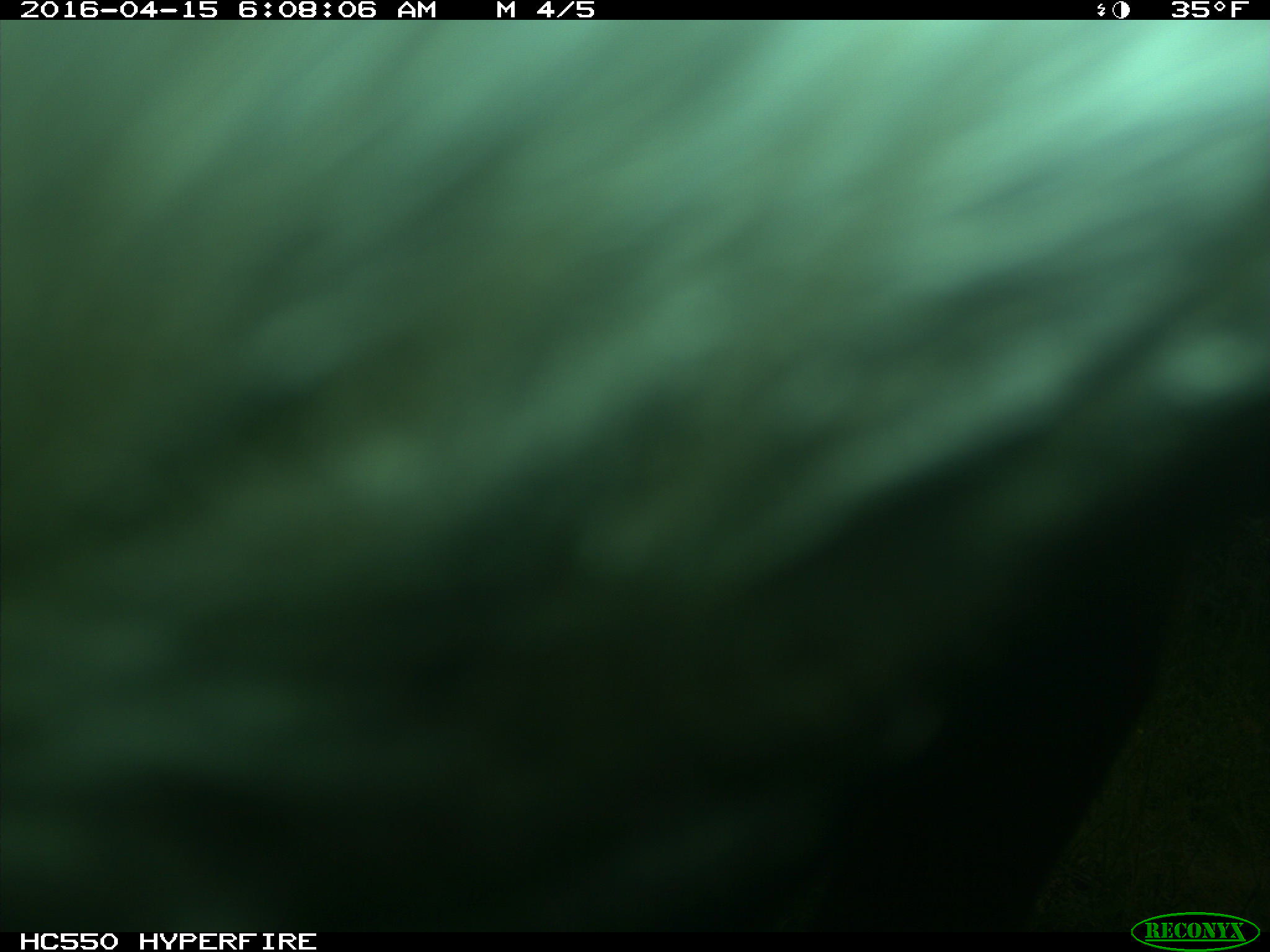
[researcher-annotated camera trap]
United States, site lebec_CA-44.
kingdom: Animalia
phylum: Chordata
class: Mammalia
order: Artiodactyla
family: Bovidae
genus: Bos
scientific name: Bos taurus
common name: domestic cow